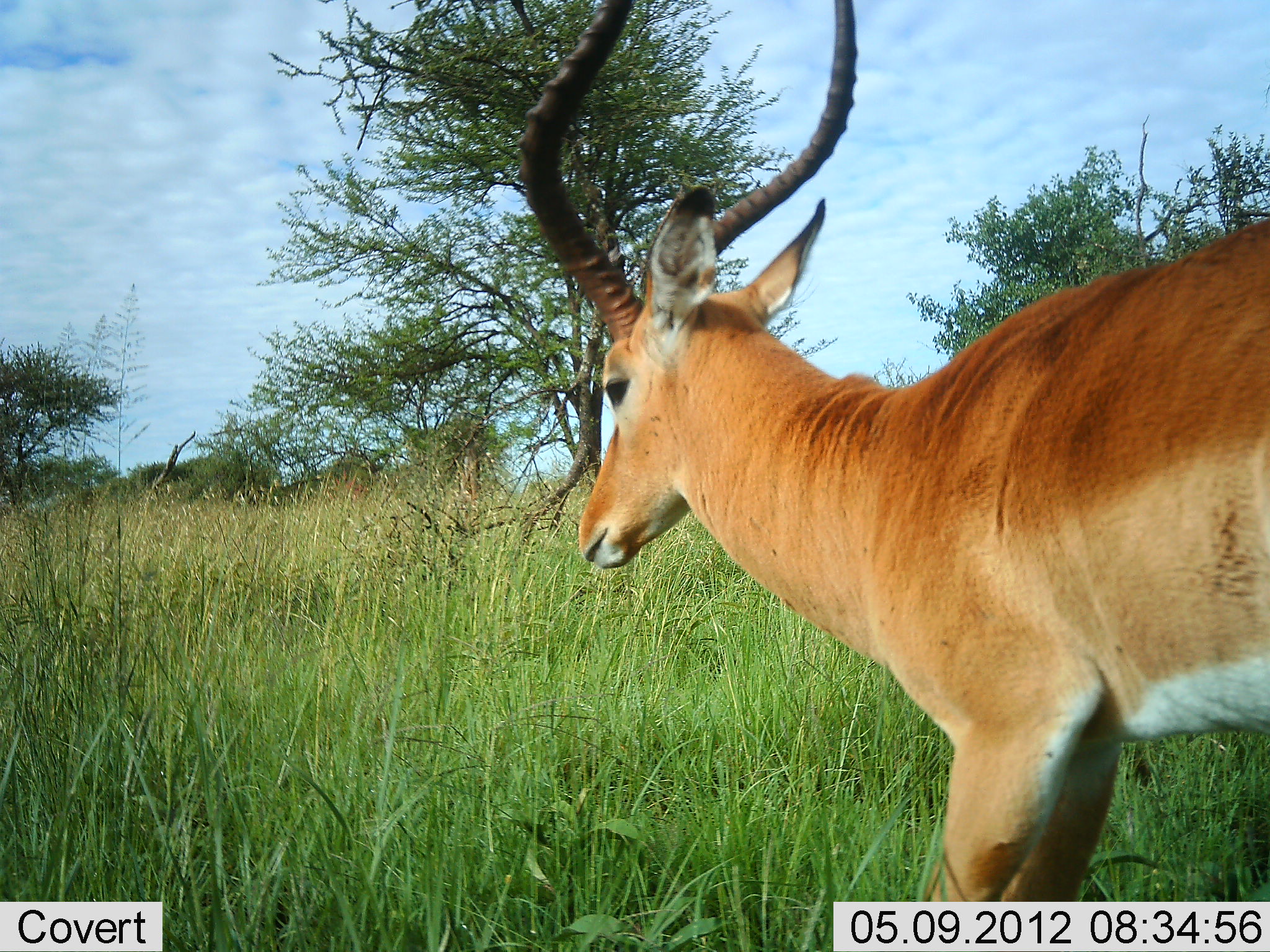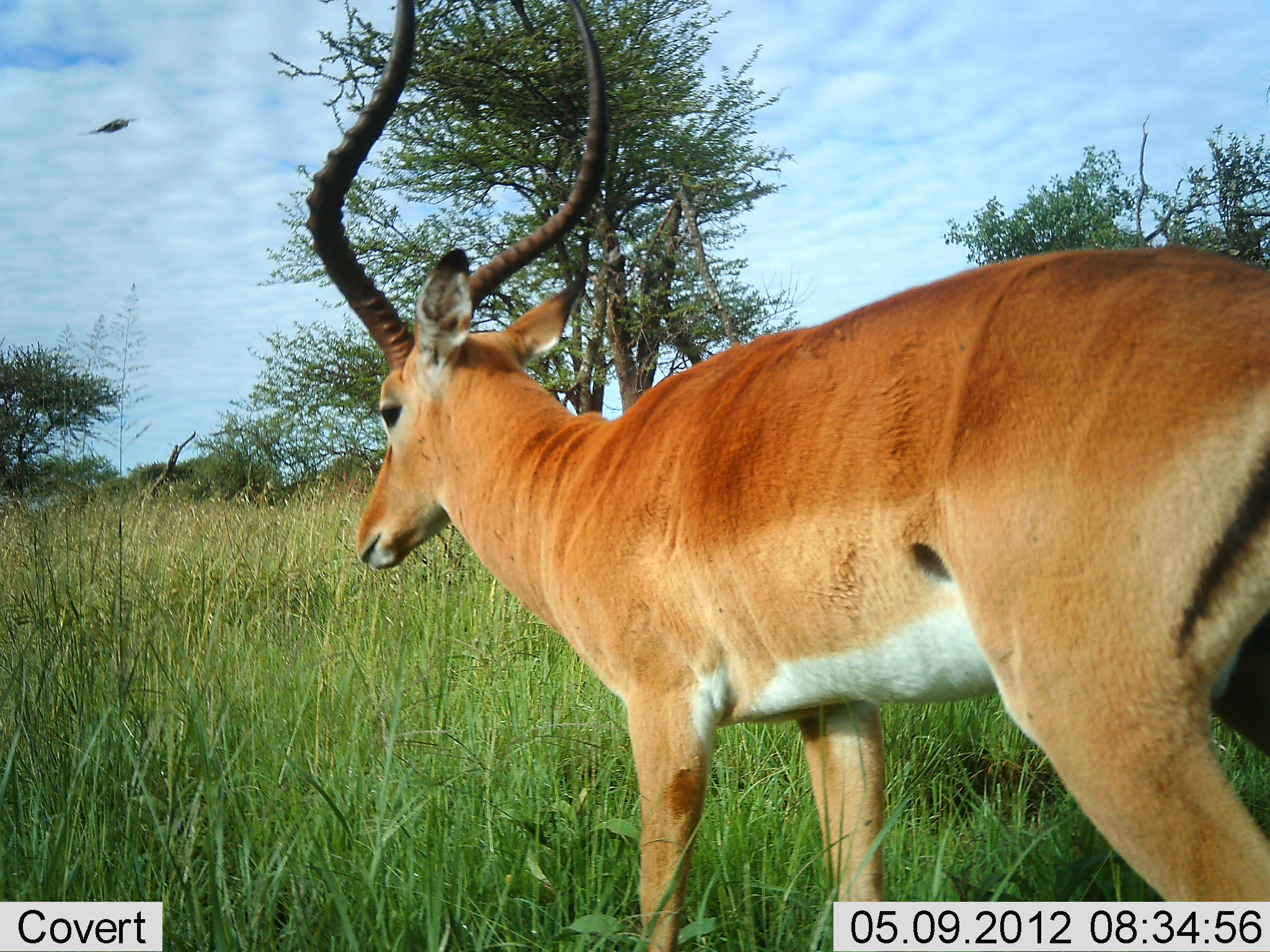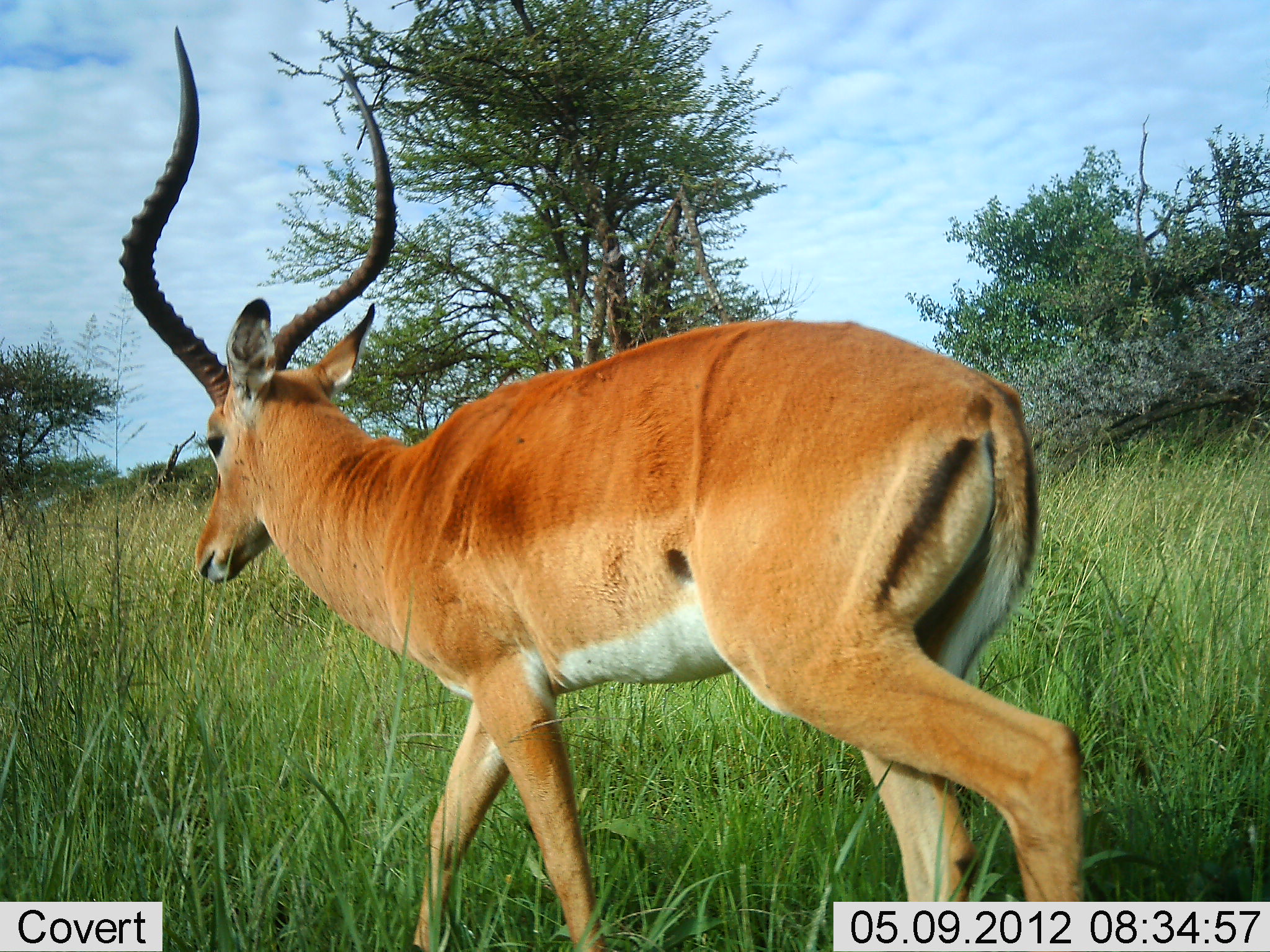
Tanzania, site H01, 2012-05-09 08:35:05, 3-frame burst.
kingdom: Animalia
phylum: Chordata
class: Mammalia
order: Artiodactyla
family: Bovidae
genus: Aepyceros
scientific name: Aepyceros melampus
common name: impala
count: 1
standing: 11%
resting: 0%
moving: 89%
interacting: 0%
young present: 0%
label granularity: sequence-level